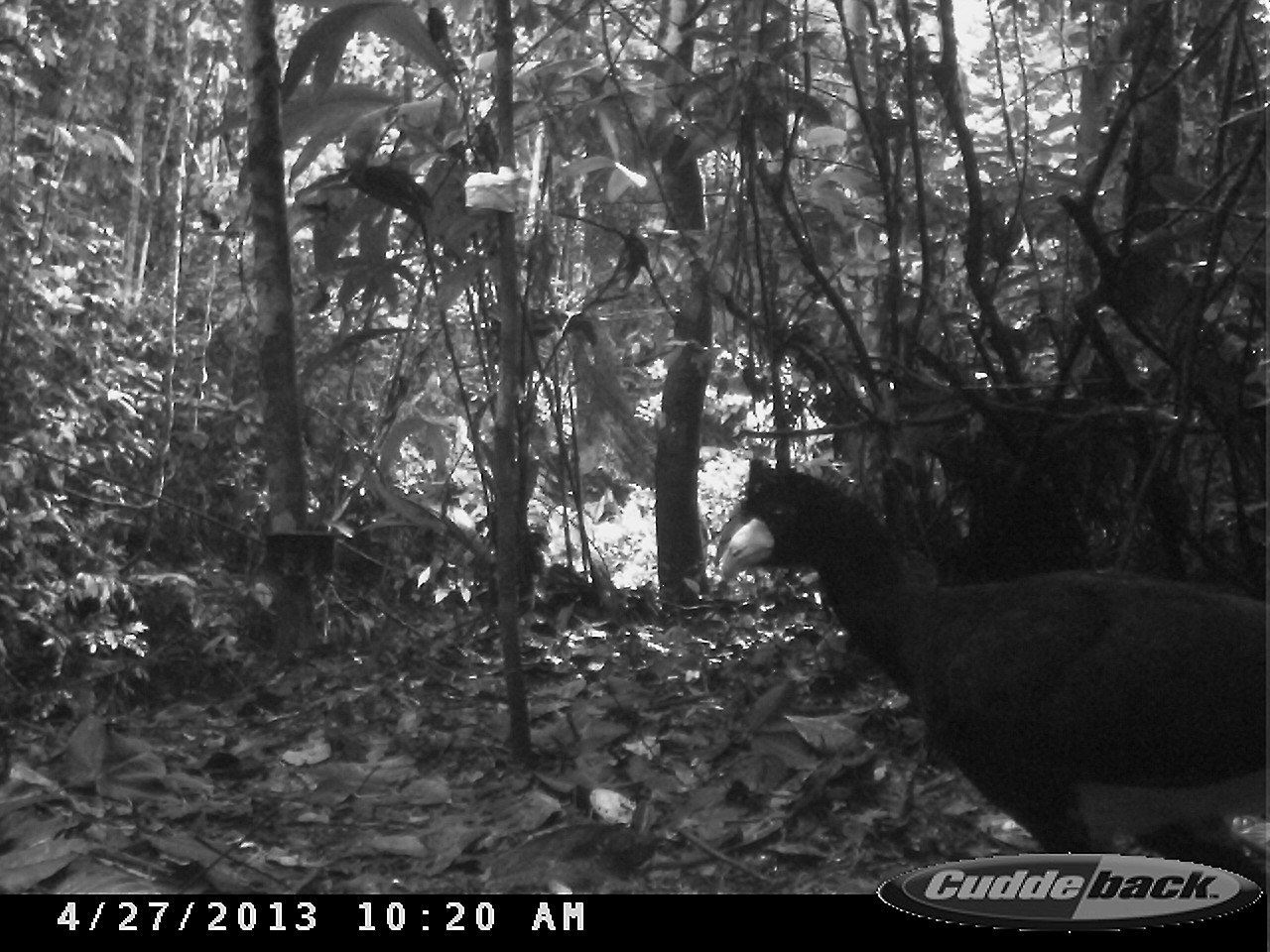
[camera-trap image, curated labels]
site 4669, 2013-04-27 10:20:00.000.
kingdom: Animalia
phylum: Chordata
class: Aves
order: Galliformes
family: Cracidae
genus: Crax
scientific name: Crax alector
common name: black curassow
Crax alector (black curassow), count 1, age adult.